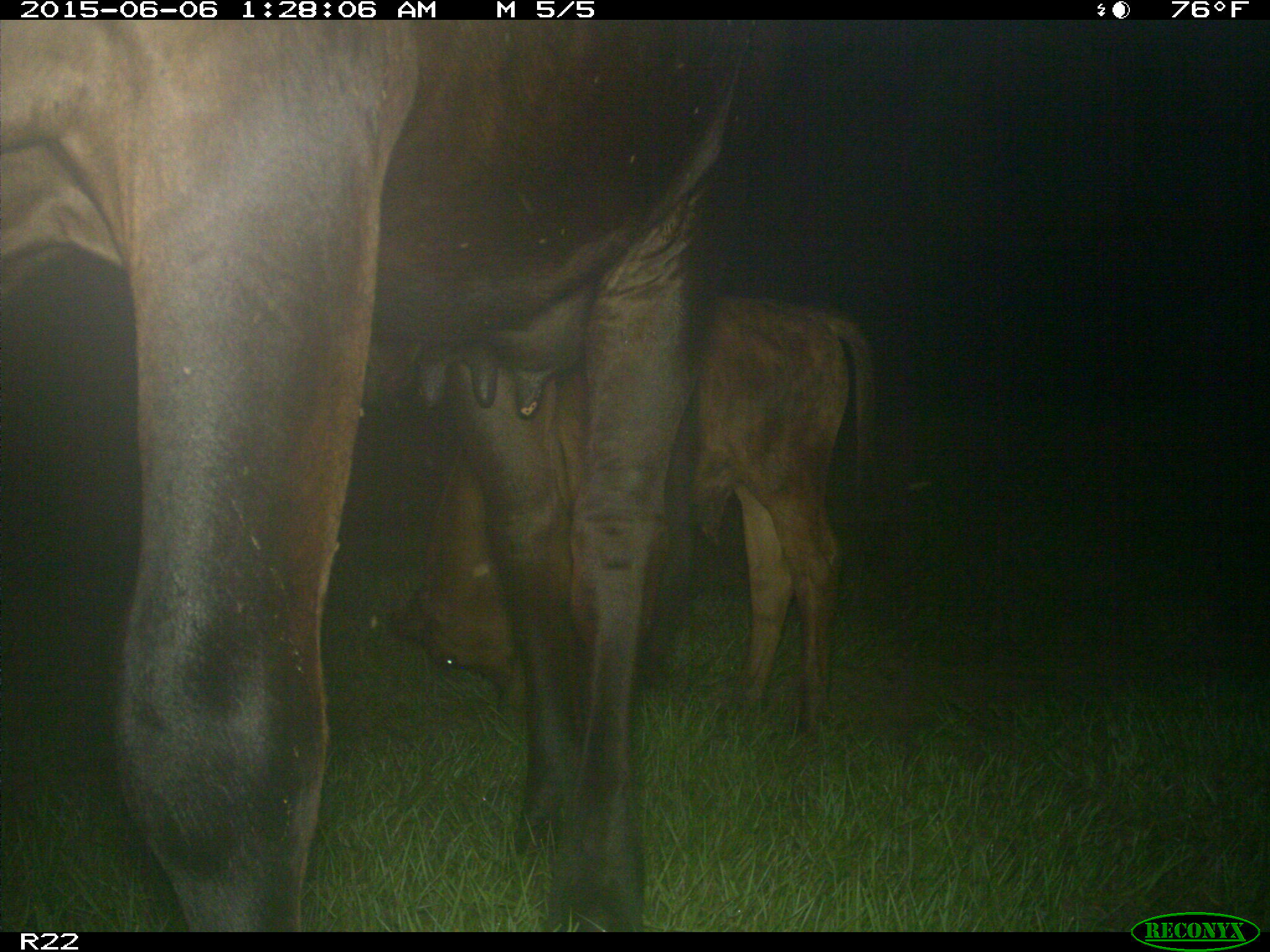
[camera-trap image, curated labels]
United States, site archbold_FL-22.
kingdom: Animalia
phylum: Chordata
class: Mammalia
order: Artiodactyla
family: Bovidae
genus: Bos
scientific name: Bos taurus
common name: domestic cow